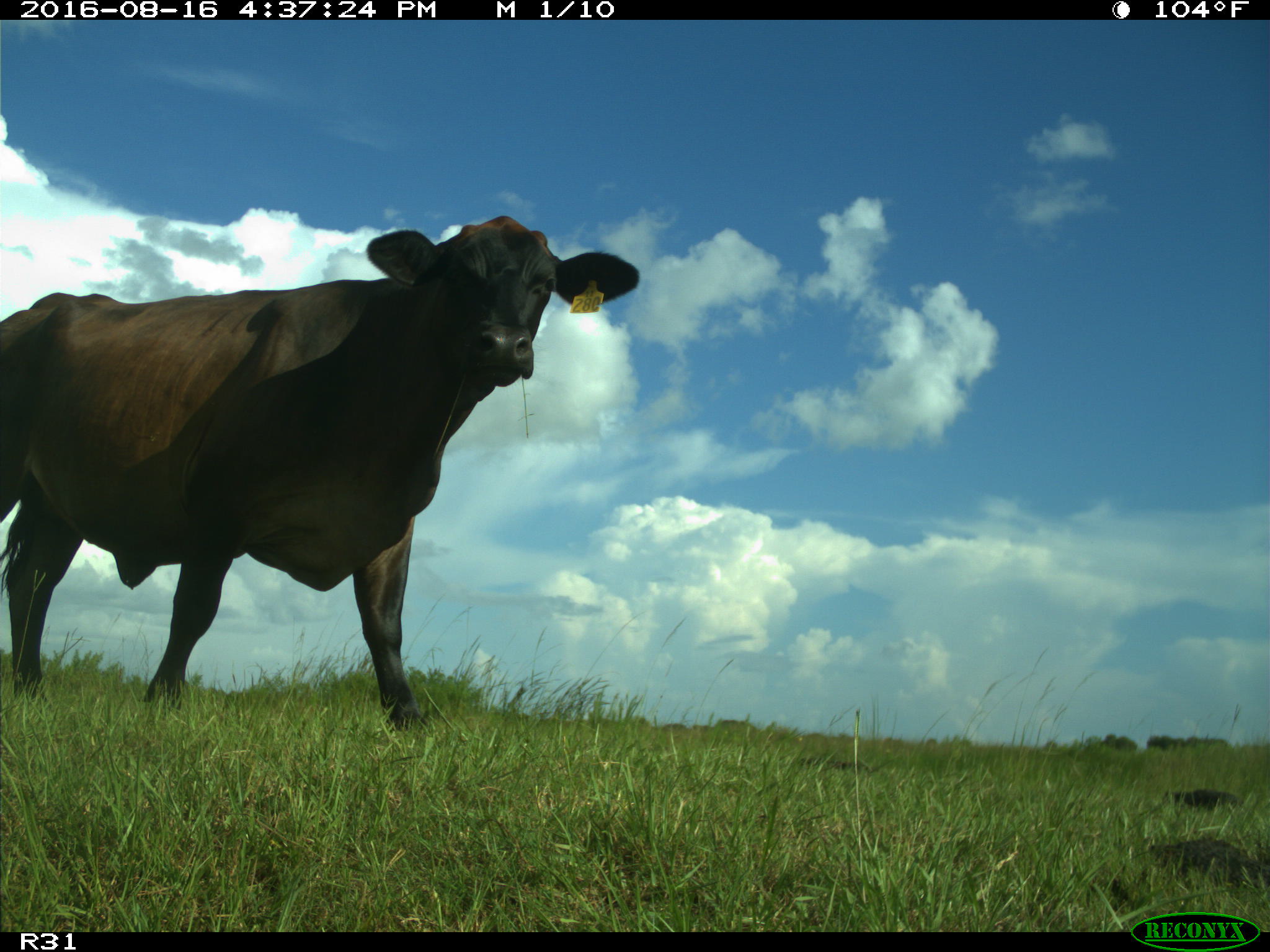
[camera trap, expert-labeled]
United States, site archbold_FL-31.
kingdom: Animalia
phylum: Chordata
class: Mammalia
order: Artiodactyla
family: Bovidae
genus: Bos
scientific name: Bos taurus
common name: domestic cow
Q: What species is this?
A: Bos taurus (domestic cow).